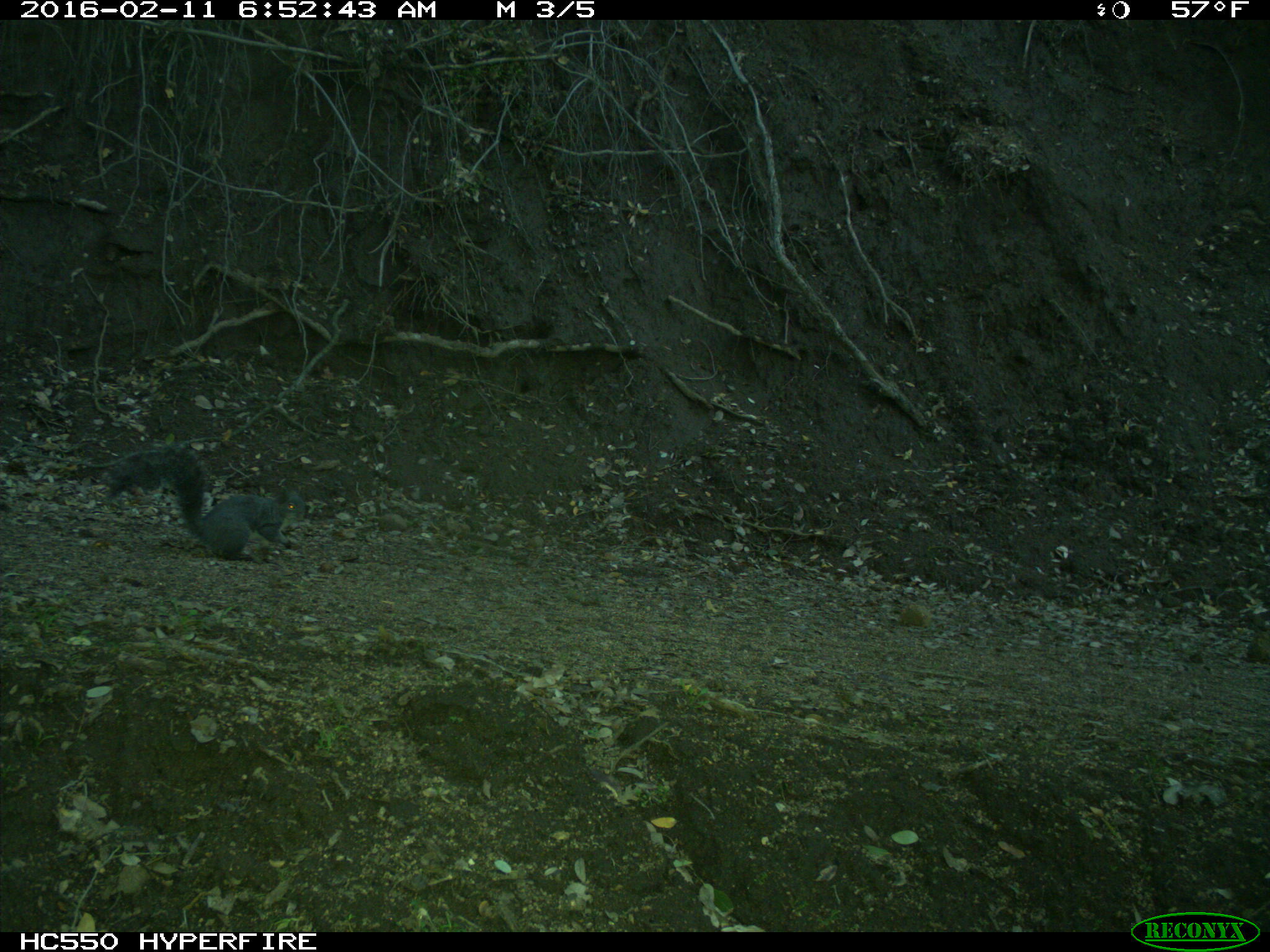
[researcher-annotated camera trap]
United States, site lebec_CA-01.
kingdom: Animalia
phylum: Chordata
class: Mammalia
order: Rodentia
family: Sciuridae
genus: Sciurus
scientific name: Sciurus carolinensis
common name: eastern gray squirrel